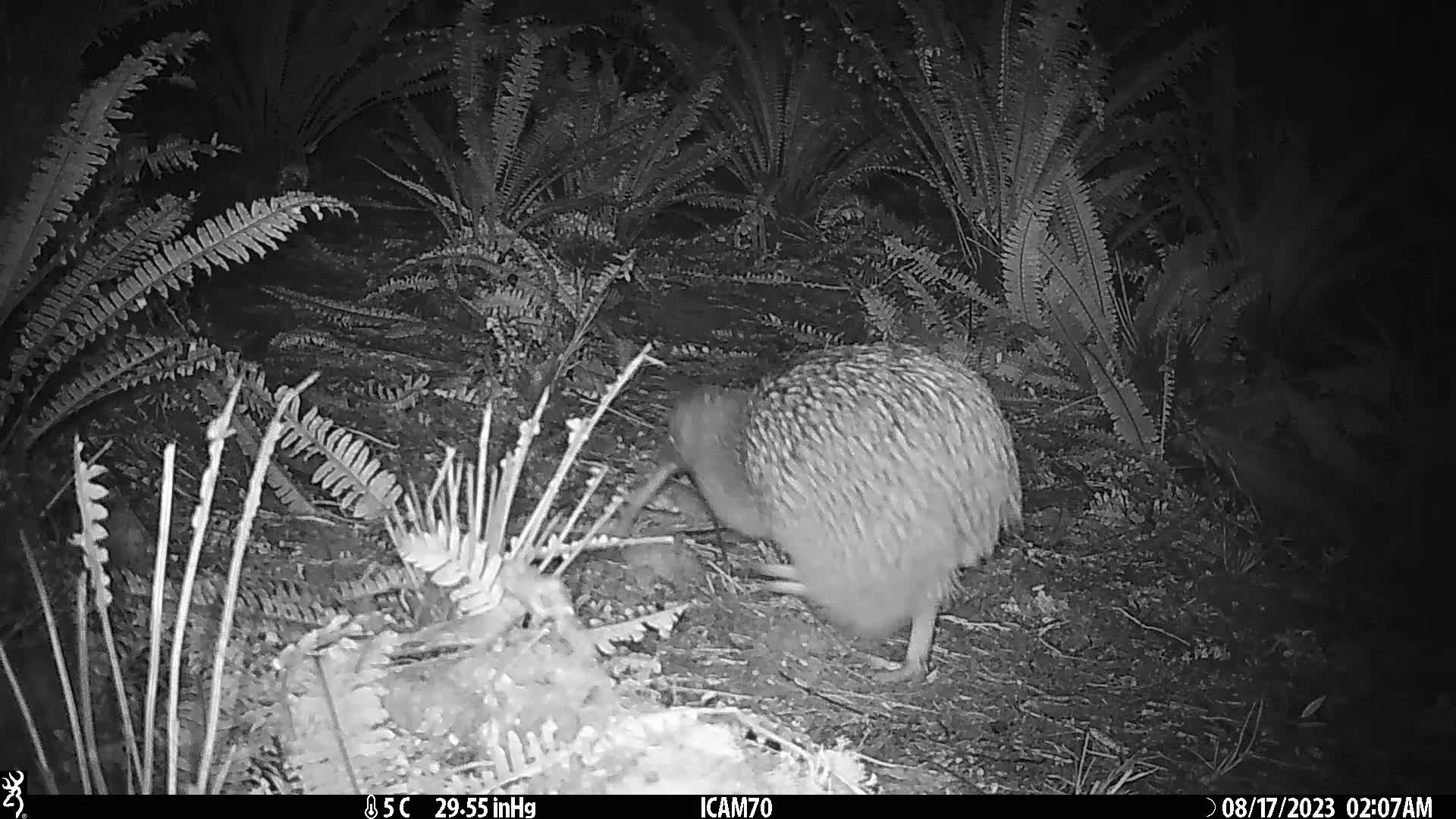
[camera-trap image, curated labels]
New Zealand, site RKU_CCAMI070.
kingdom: Animalia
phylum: Chordata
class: Aves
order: Apterygiformes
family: Apterygidae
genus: Apteryx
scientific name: Apteryx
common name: kiwi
Kiwi (Apteryx).